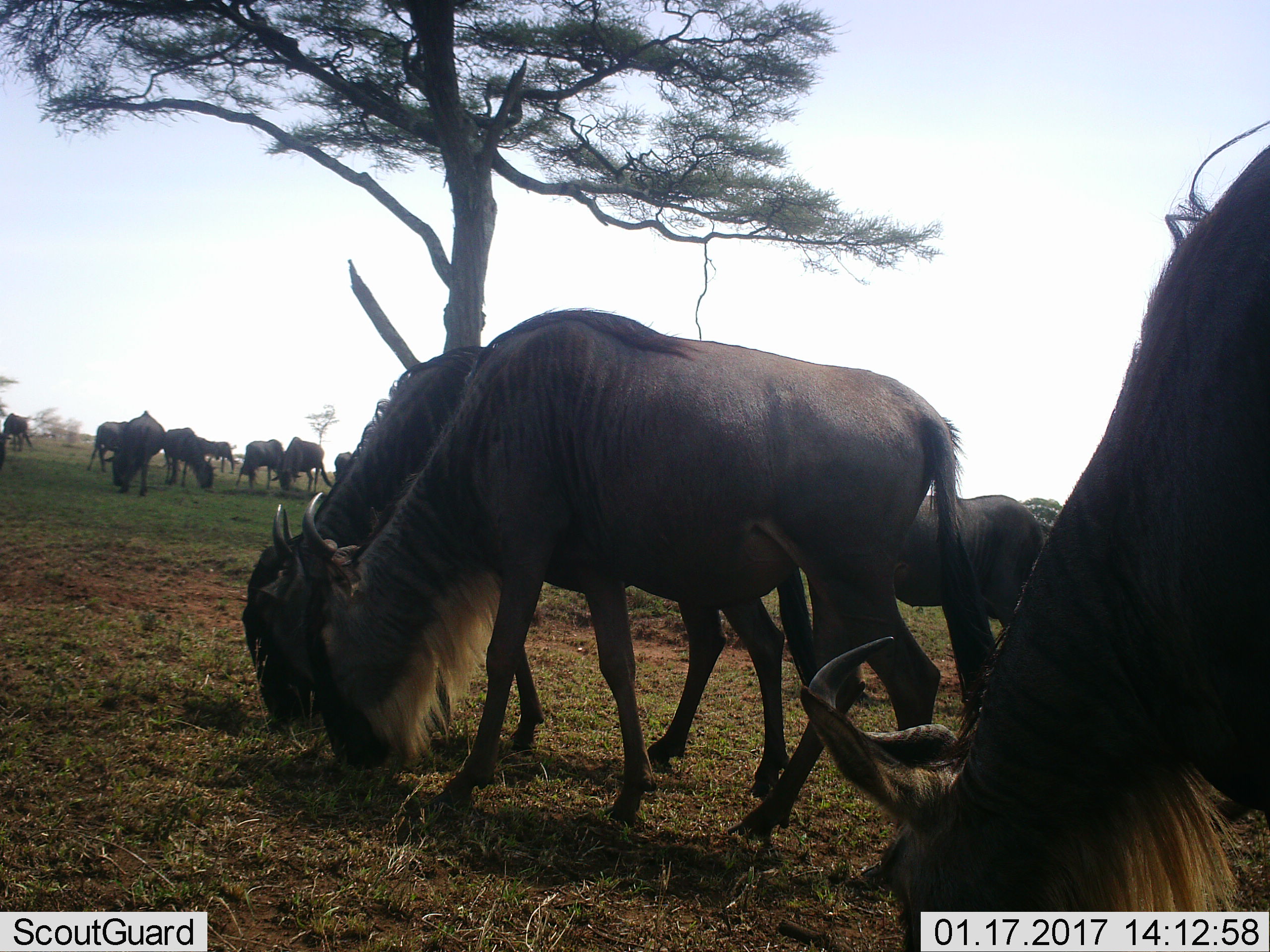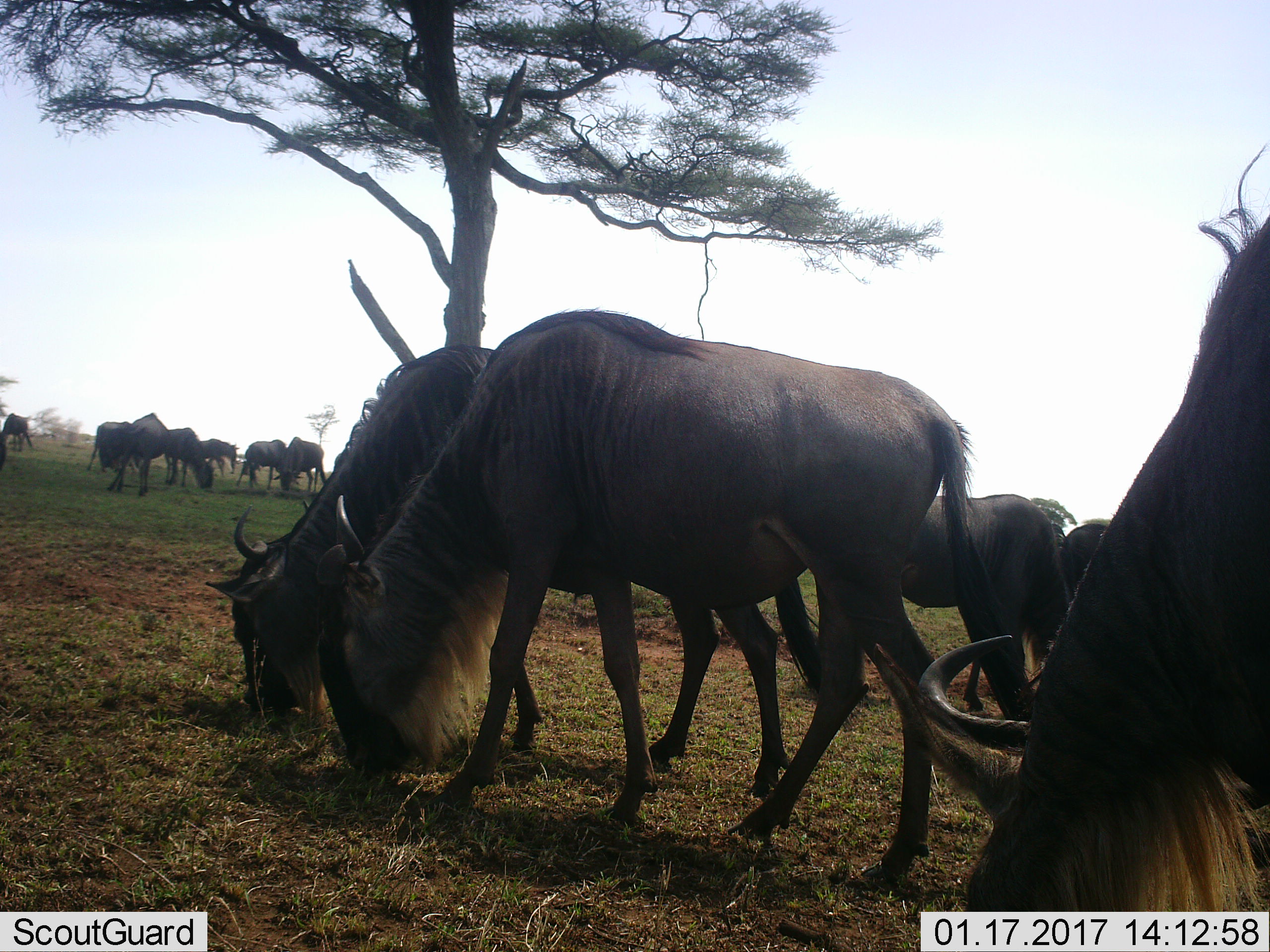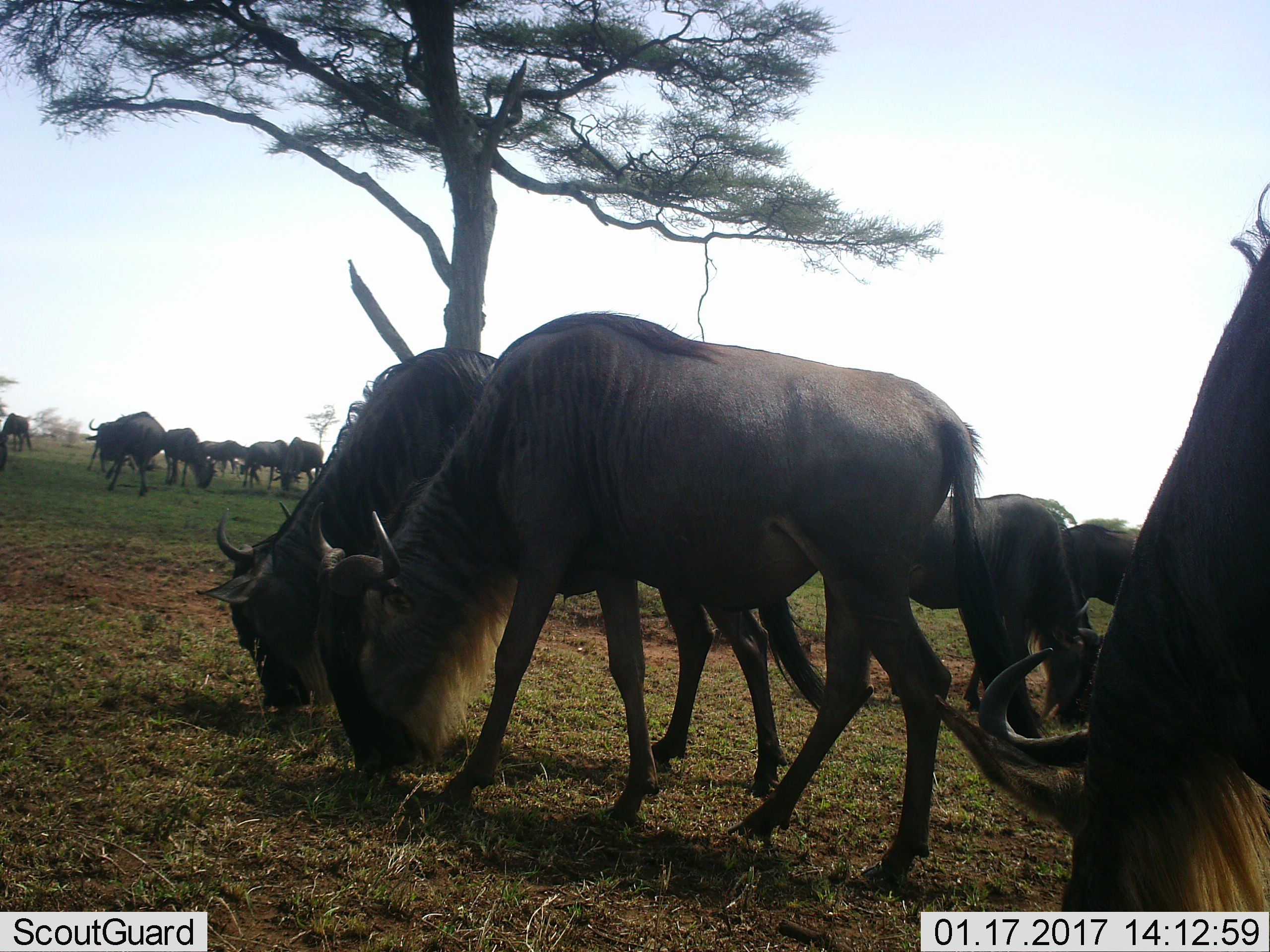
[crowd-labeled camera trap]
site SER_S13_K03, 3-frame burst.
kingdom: Animalia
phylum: Chordata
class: Mammalia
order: Artiodactyla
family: Bovidae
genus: Connochaetes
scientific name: Connochaetes taurinus taurinus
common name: blue wildebeest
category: wildebeestblue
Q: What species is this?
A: Wildebeestblue (blue wildebeest) (Connochaetes taurinus taurinus).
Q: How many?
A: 11-50.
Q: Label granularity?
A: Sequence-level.